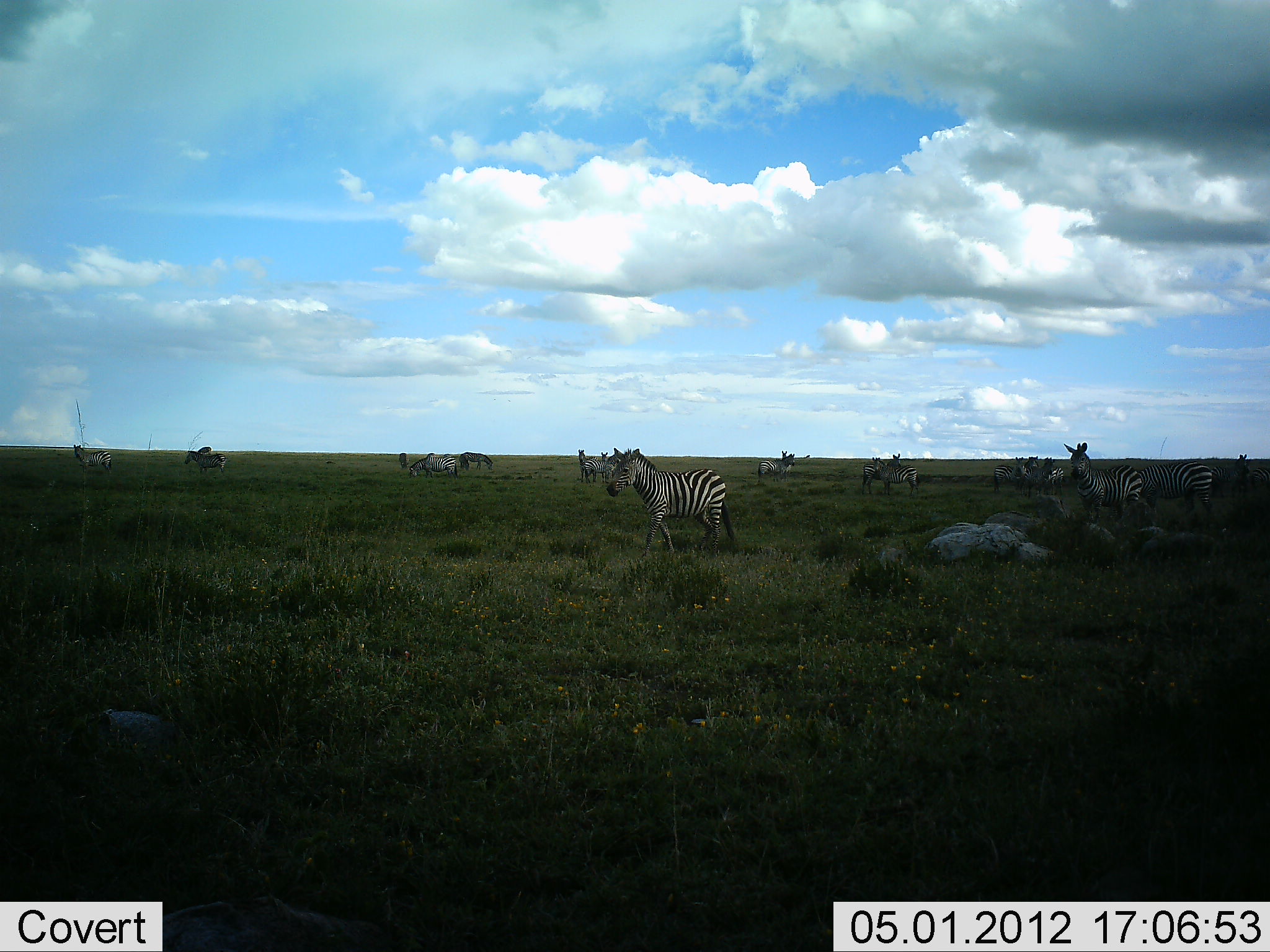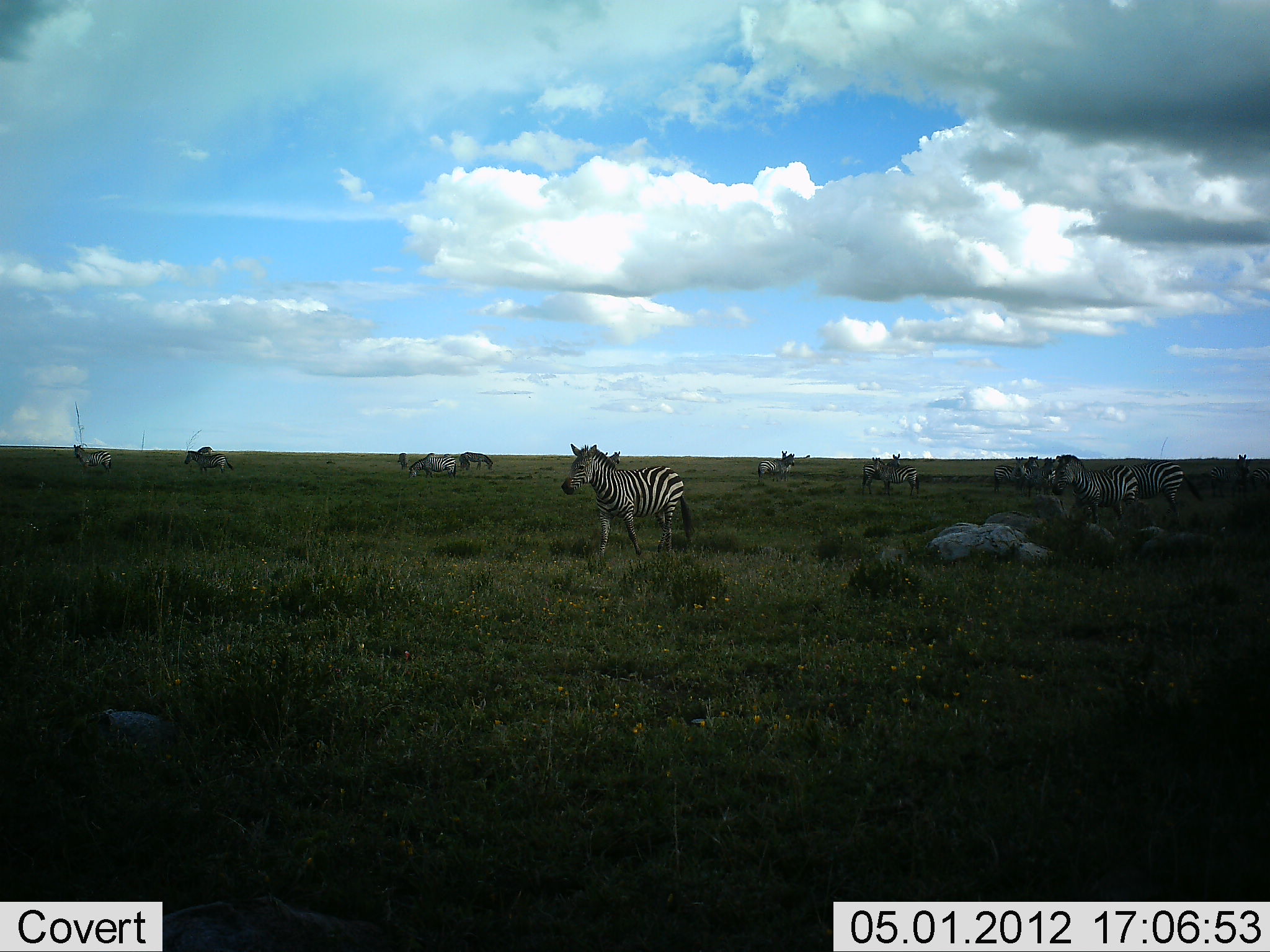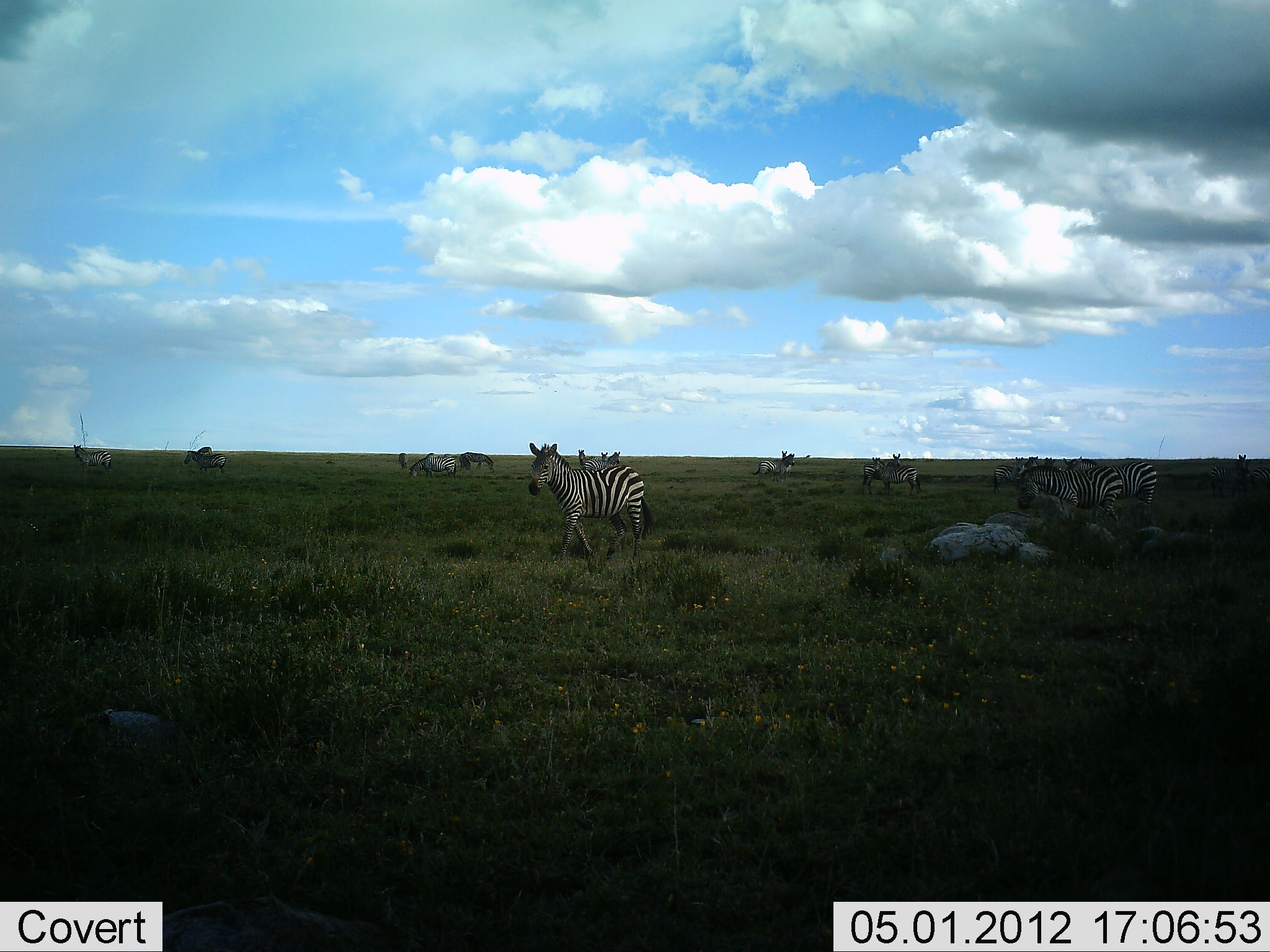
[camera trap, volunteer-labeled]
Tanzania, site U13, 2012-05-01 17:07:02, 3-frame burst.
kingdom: Animalia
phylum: Chordata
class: Mammalia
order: Perissodactyla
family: Equidae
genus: Equus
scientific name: Equus quagga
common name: plains zebra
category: zebra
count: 11-50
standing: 77%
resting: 8%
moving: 69%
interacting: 0%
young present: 0%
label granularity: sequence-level